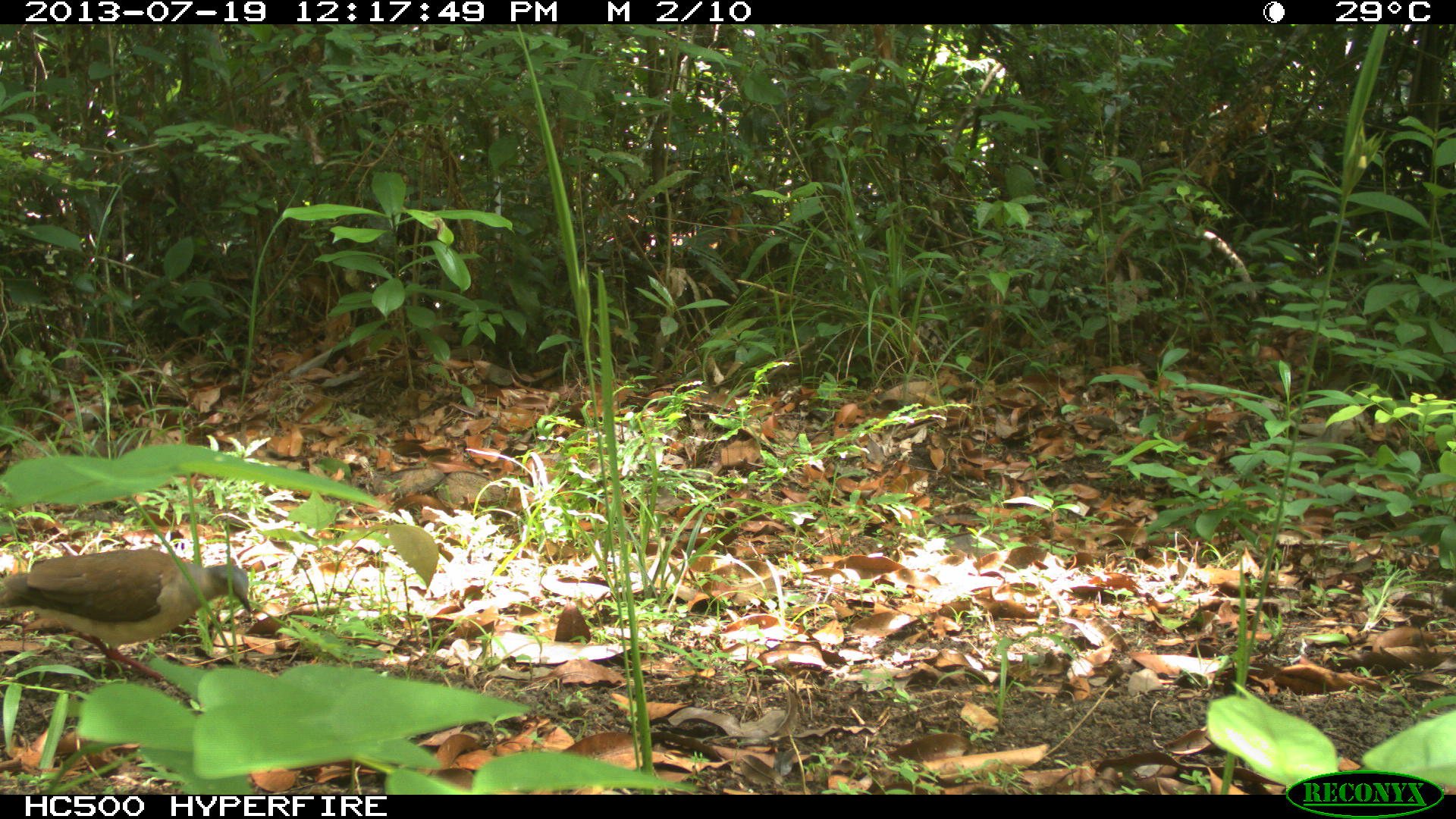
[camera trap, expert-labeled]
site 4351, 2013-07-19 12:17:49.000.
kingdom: Animalia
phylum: Chordata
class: Aves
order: Columbiformes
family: Columbidae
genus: Leptotila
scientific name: Leptotila plumbeiceps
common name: gray-headed dove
Leptotila plumbeiceps (gray-headed dove), count 1.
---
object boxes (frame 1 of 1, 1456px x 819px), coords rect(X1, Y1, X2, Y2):
leptotila plumbeiceps: rect(0, 547, 252, 680)